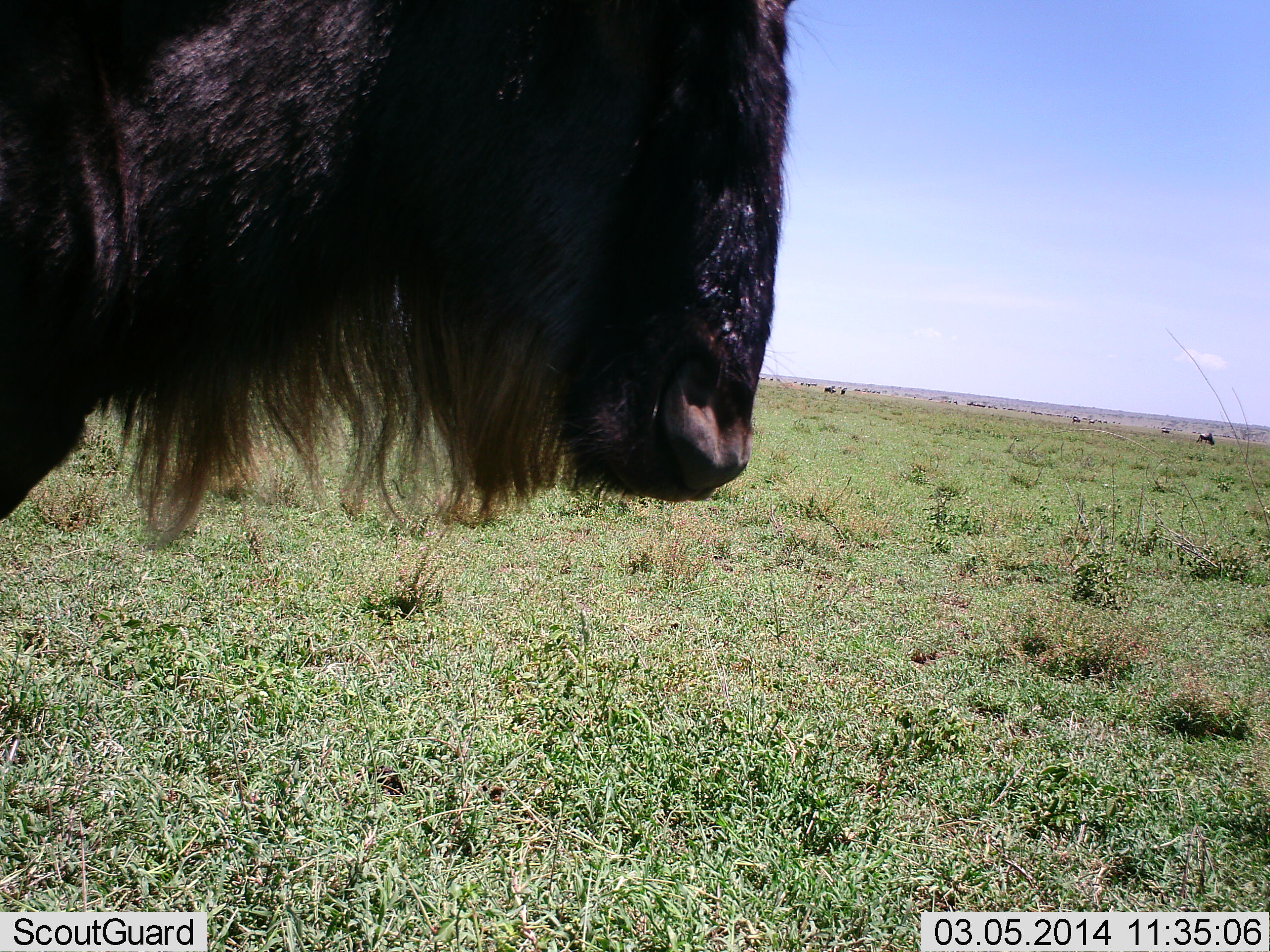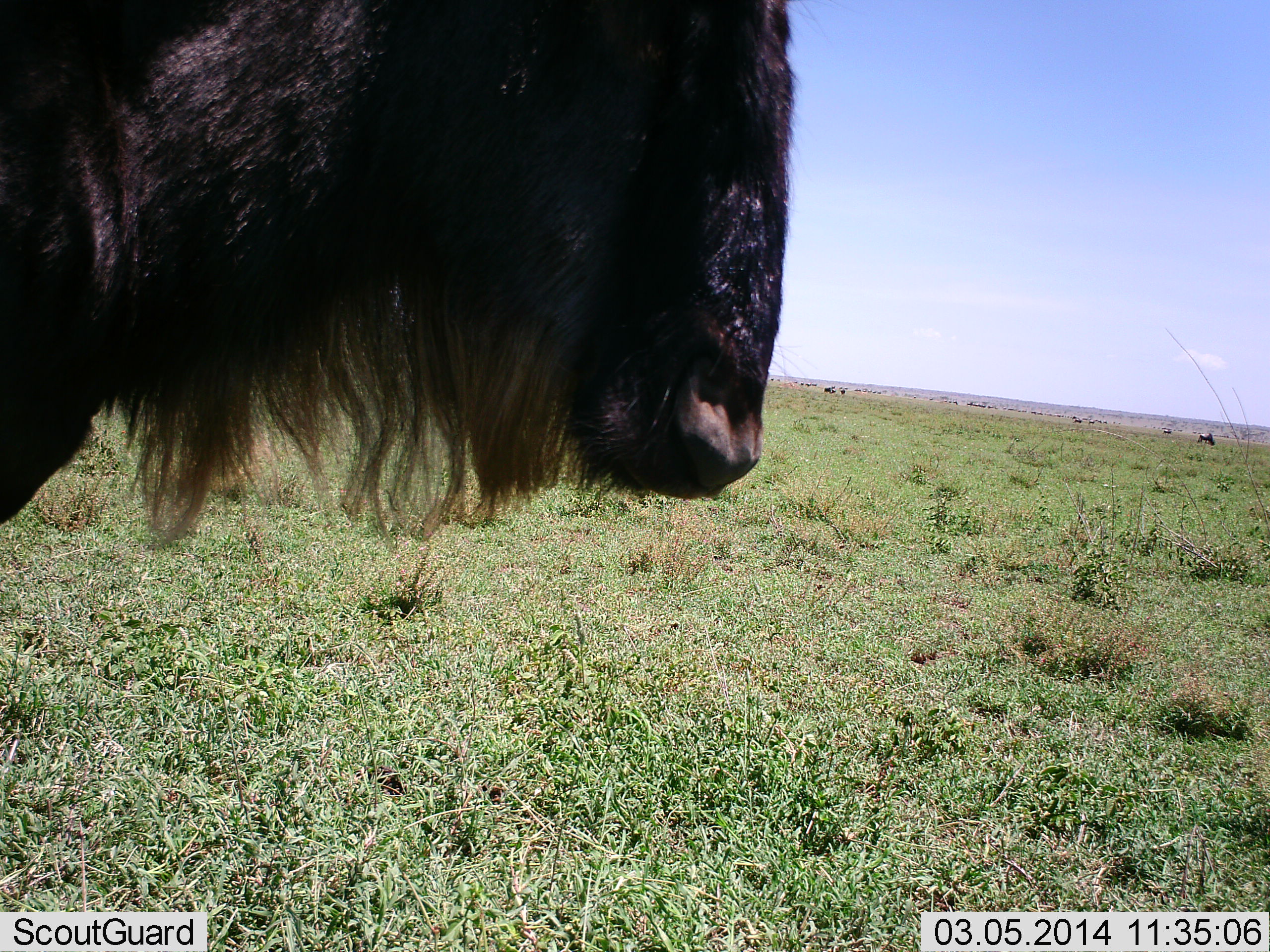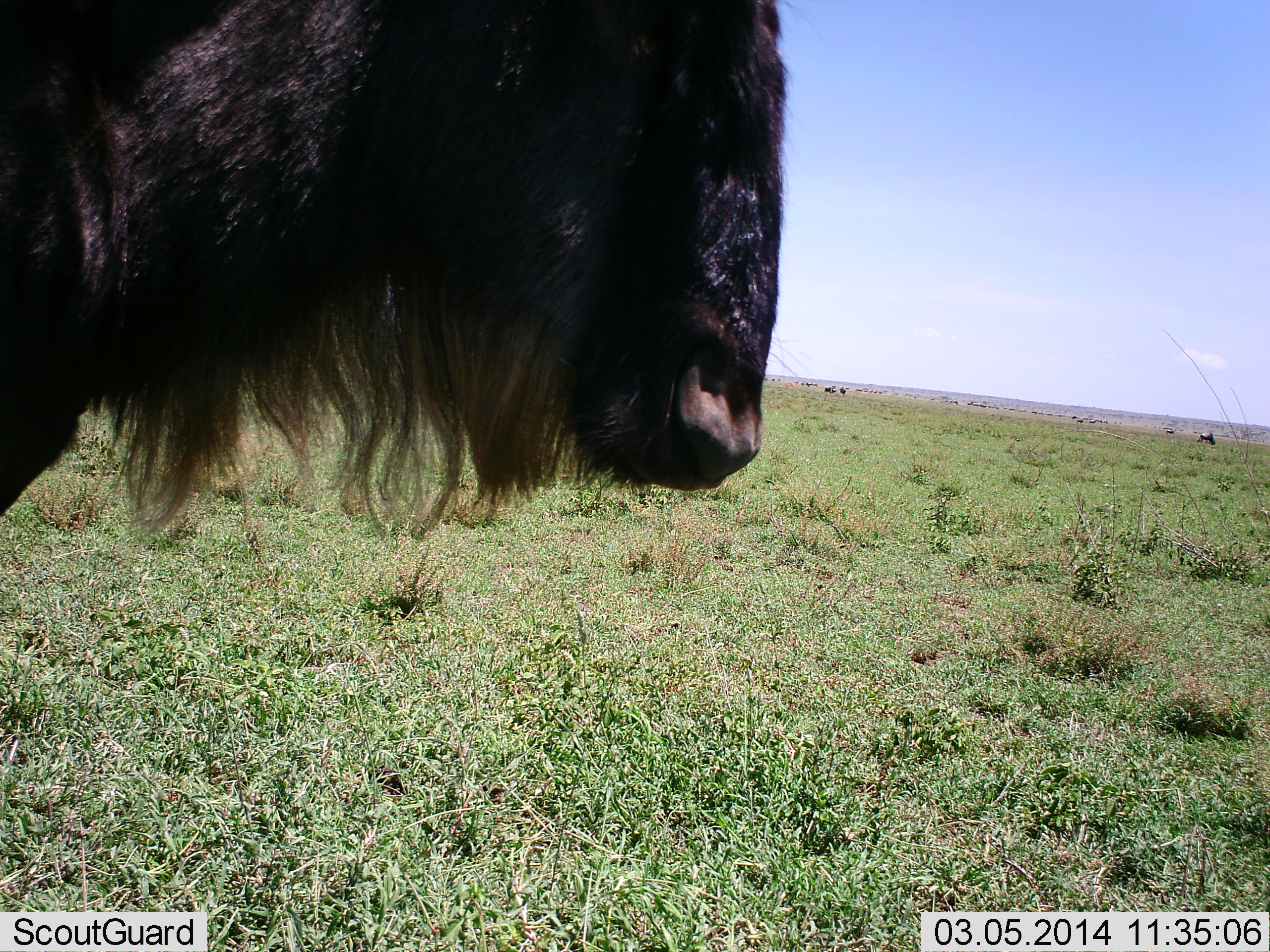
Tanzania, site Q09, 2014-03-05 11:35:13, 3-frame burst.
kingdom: Animalia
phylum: Chordata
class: Mammalia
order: Artiodactyla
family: Bovidae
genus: Connochaetes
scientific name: Connochaetes taurinus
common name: blue wildebeest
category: wildebeest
Wildebeest (blue wildebeest) (Connochaetes taurinus), count 1. Behavior (volunteer vote fractions): standing 100%, resting 0%, moving 30%, interacting 0%. Young present (vote fraction): 0%. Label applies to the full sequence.